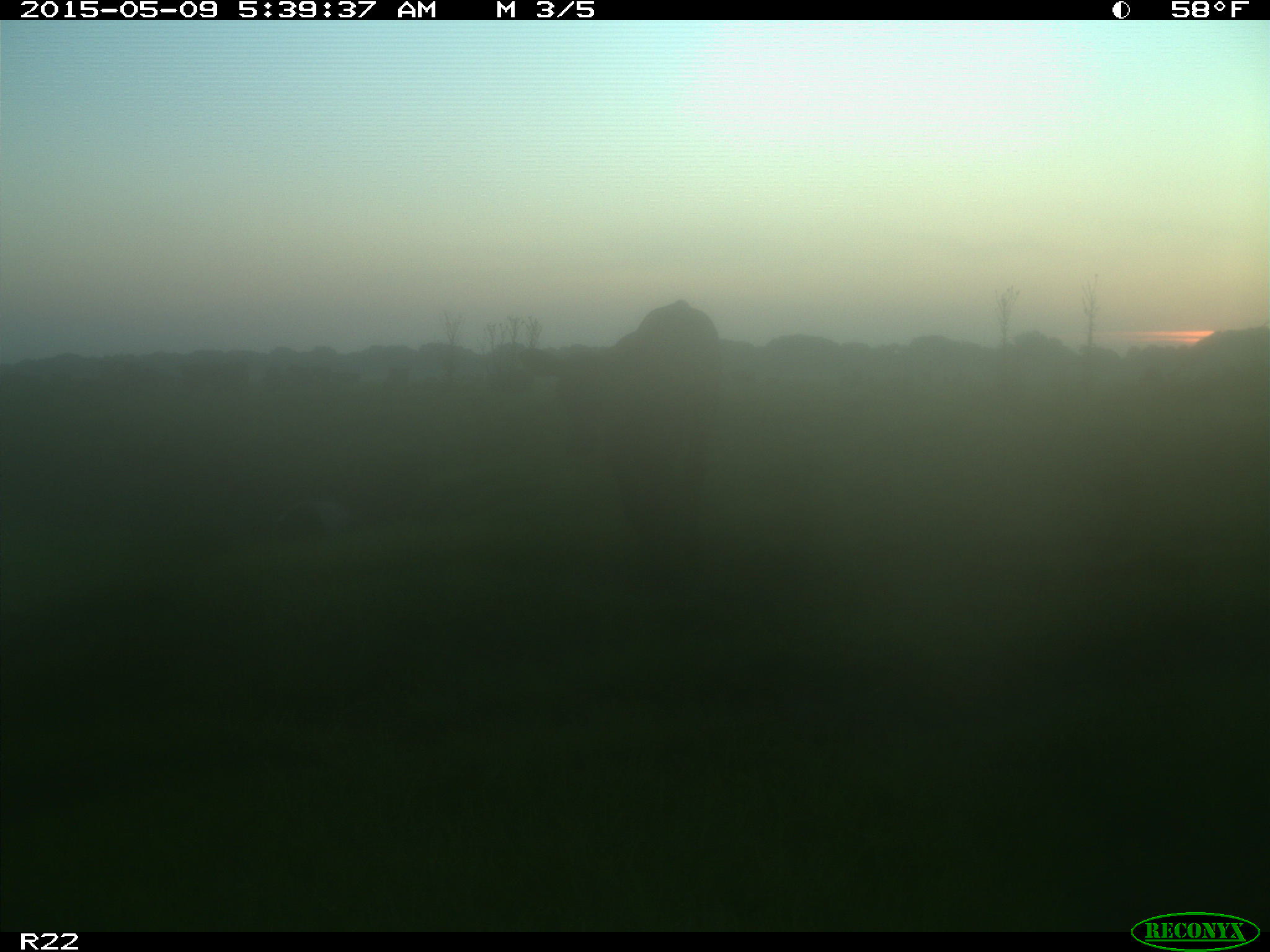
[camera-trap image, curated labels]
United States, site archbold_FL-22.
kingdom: Animalia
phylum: Chordata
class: Mammalia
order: Artiodactyla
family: Bovidae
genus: Bos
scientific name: Bos taurus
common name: domestic cow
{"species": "Bos taurus (domestic cow)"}